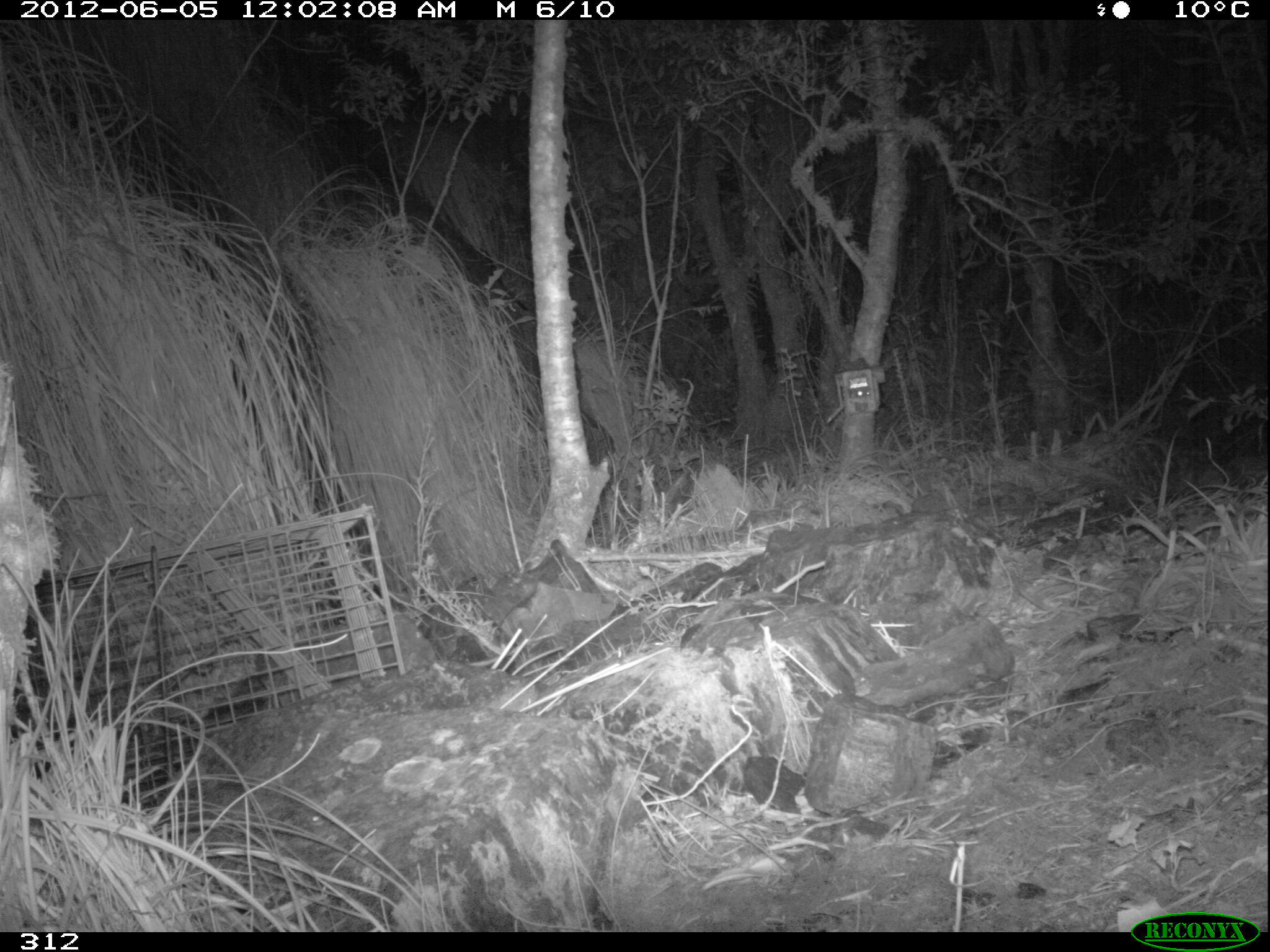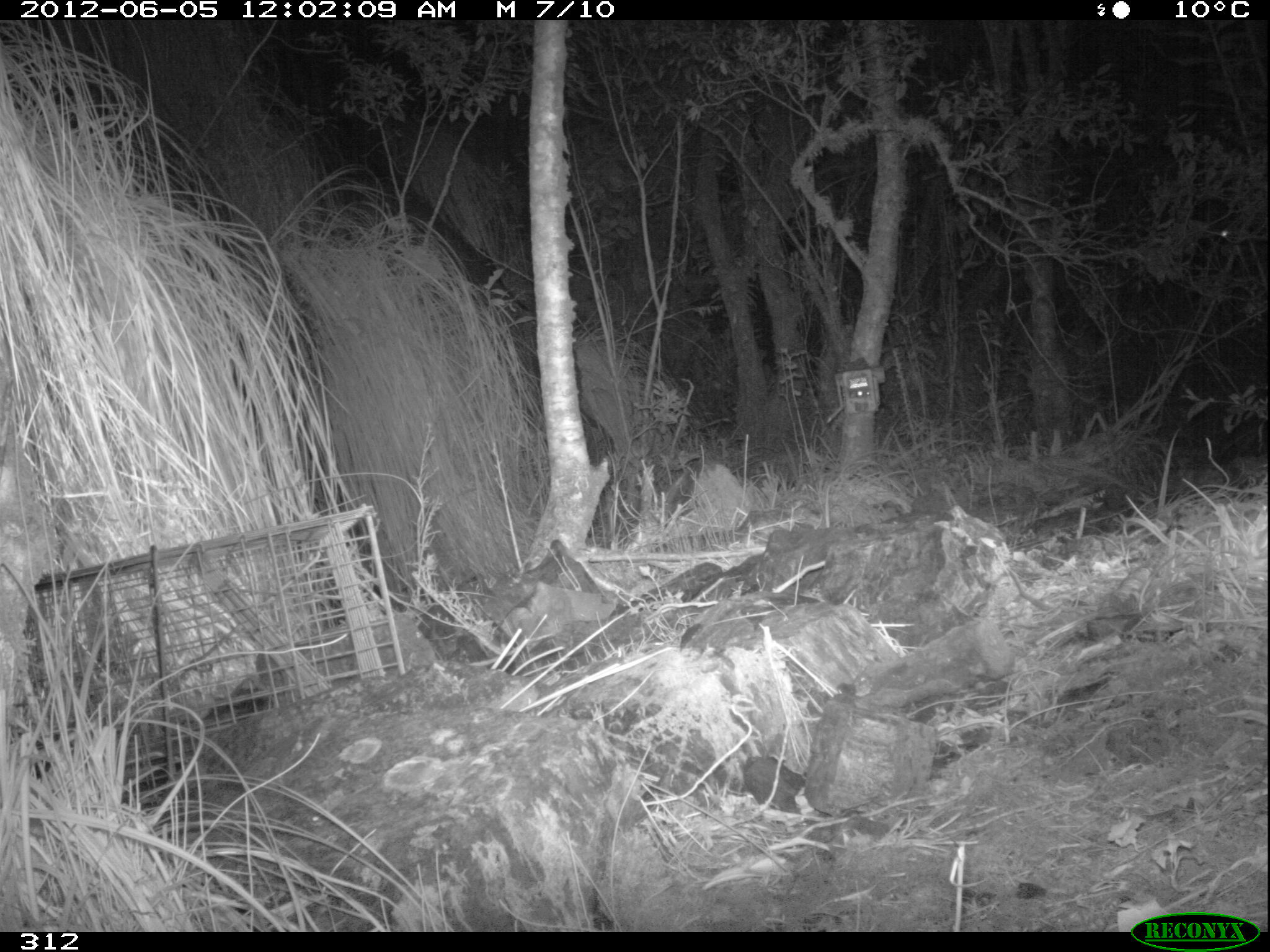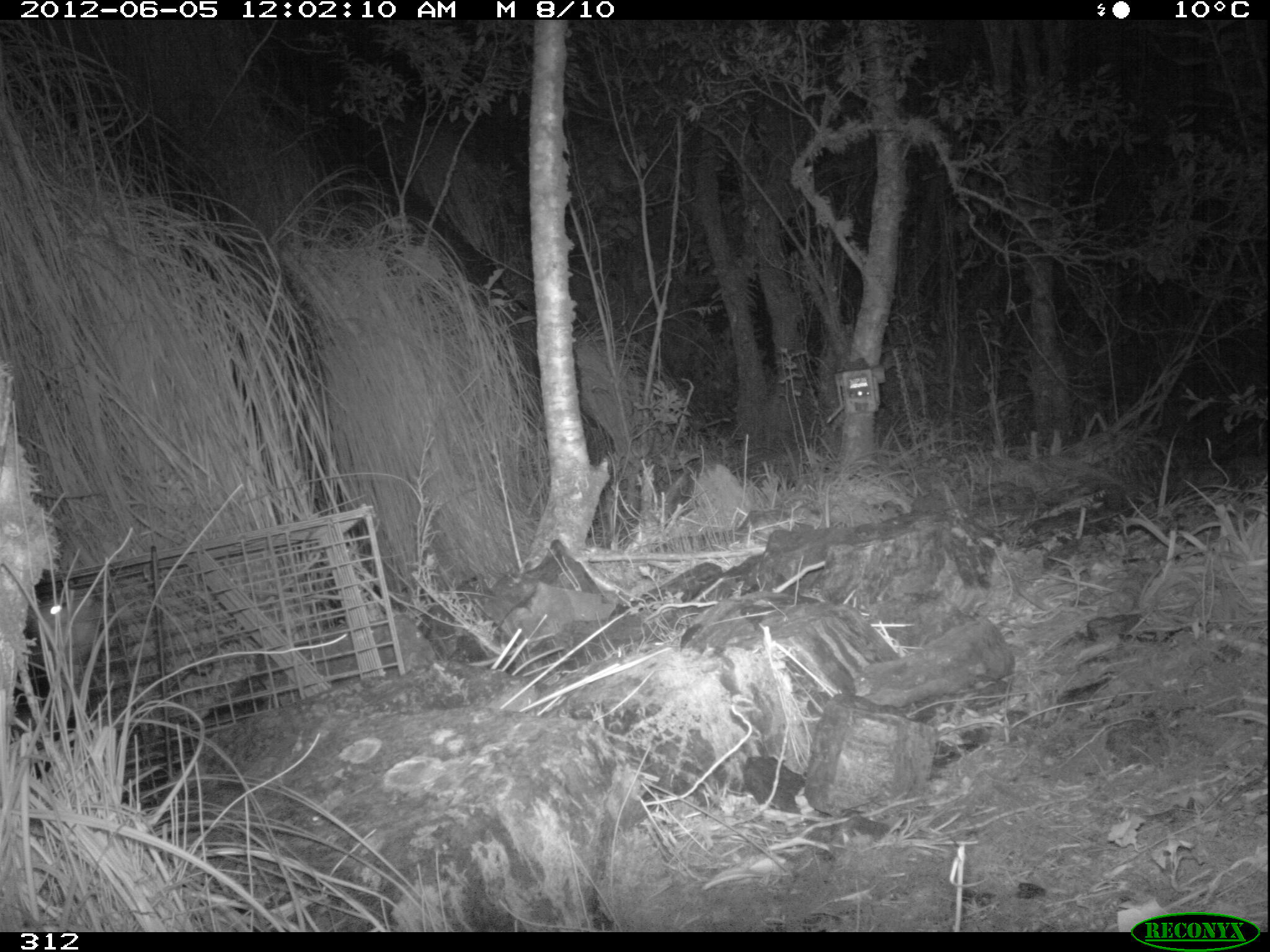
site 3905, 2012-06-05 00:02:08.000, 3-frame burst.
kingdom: Animalia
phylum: Chordata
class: Mammalia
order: Didelphimorphia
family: Didelphidae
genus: Didelphis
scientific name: Didelphis pernigra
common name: andean white-eared opossum